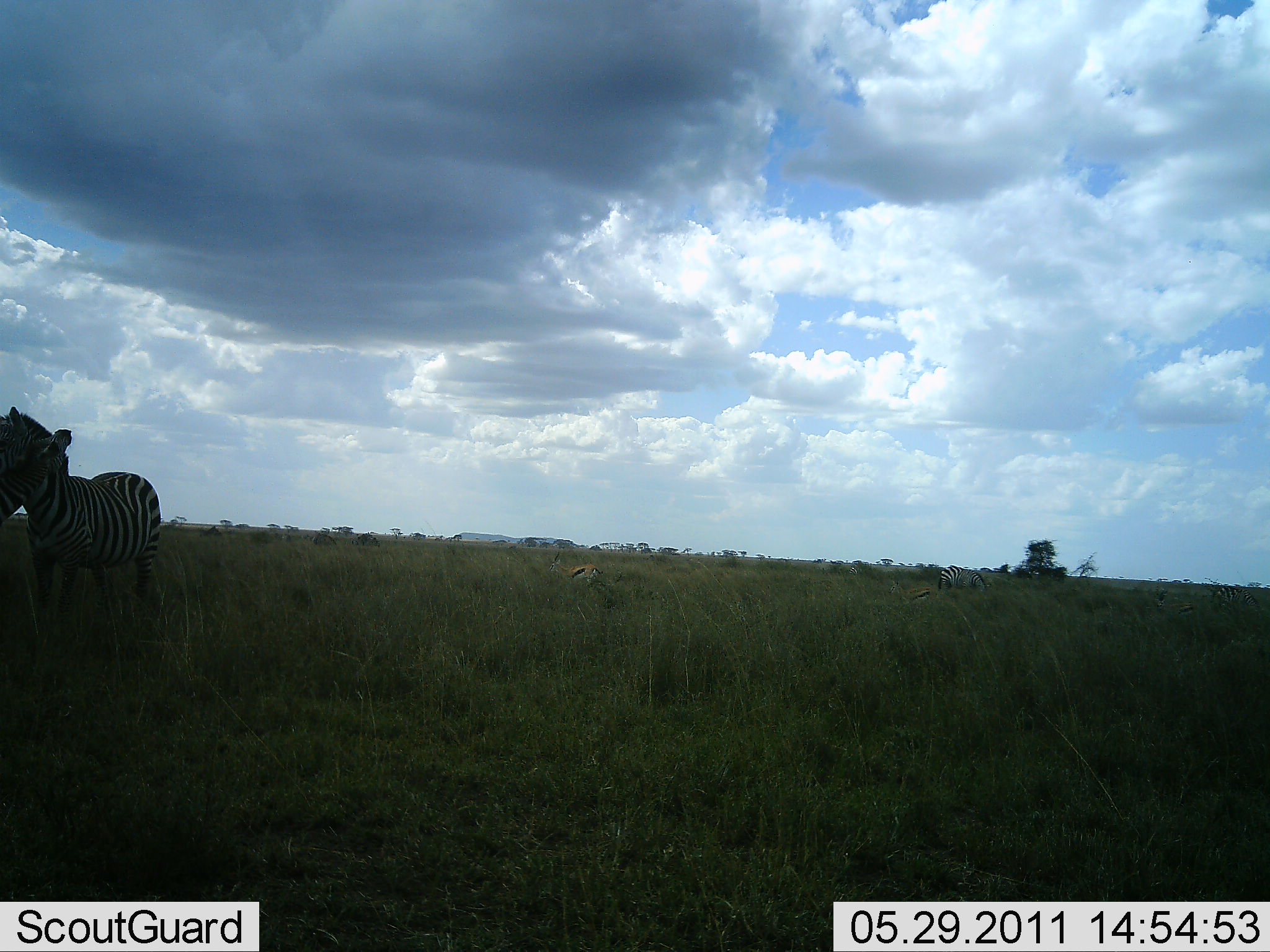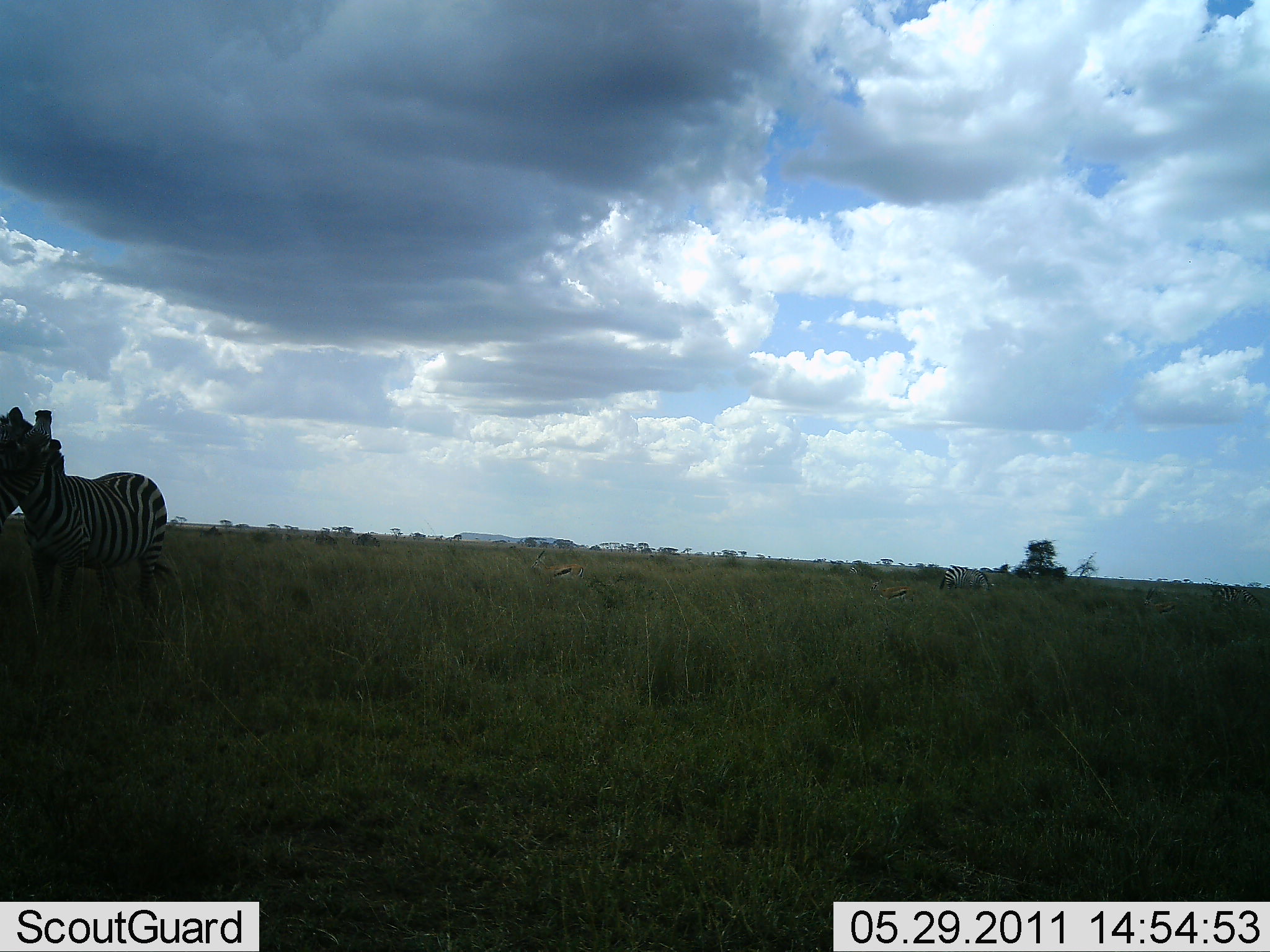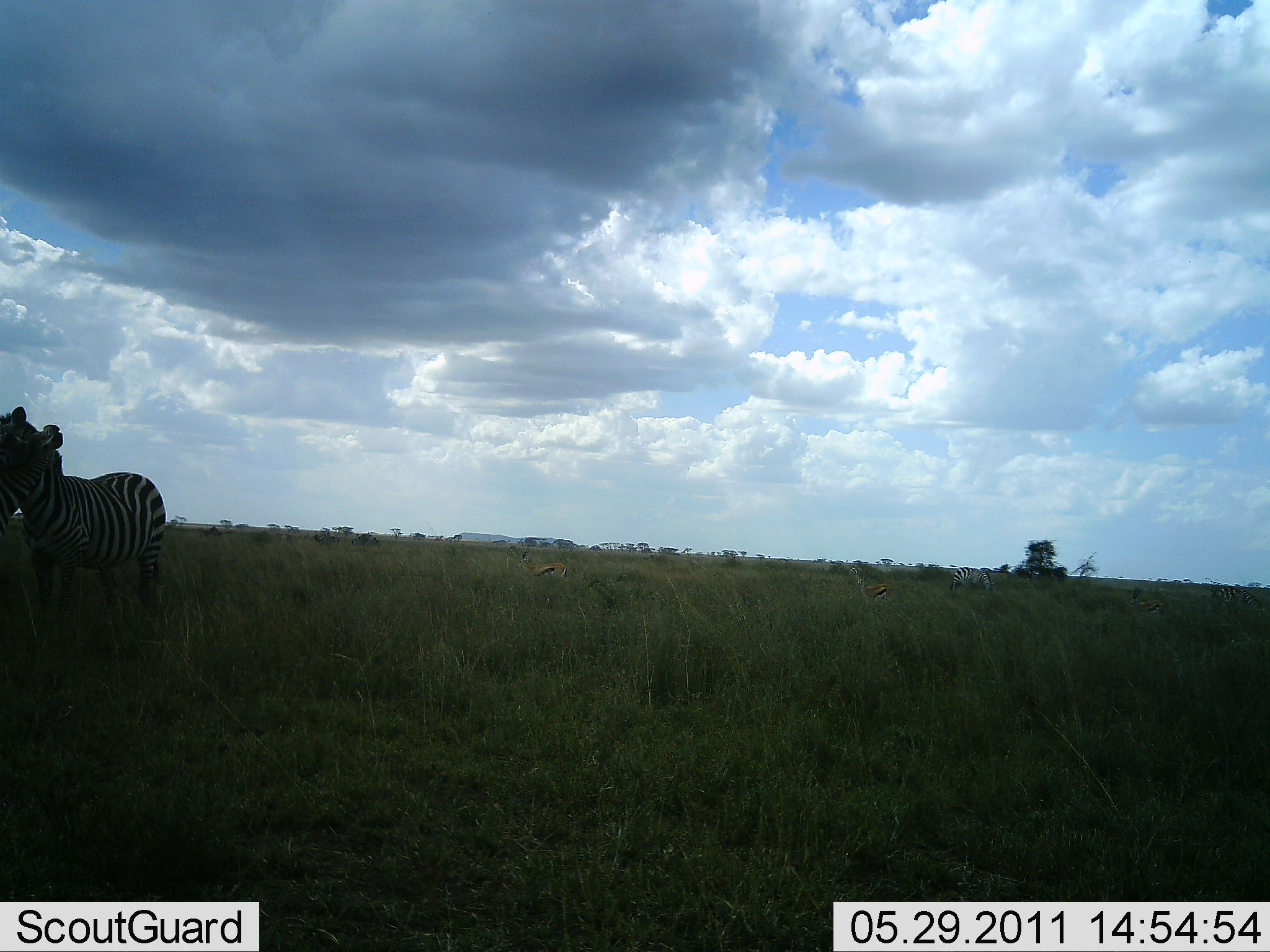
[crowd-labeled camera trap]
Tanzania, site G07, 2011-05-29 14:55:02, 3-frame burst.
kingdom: Animalia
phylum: Chordata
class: Mammalia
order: Perissodactyla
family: Equidae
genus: Equus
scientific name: Equus quagga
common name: plains zebra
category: zebra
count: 2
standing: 74%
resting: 0%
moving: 0%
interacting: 32%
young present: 0%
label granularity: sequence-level